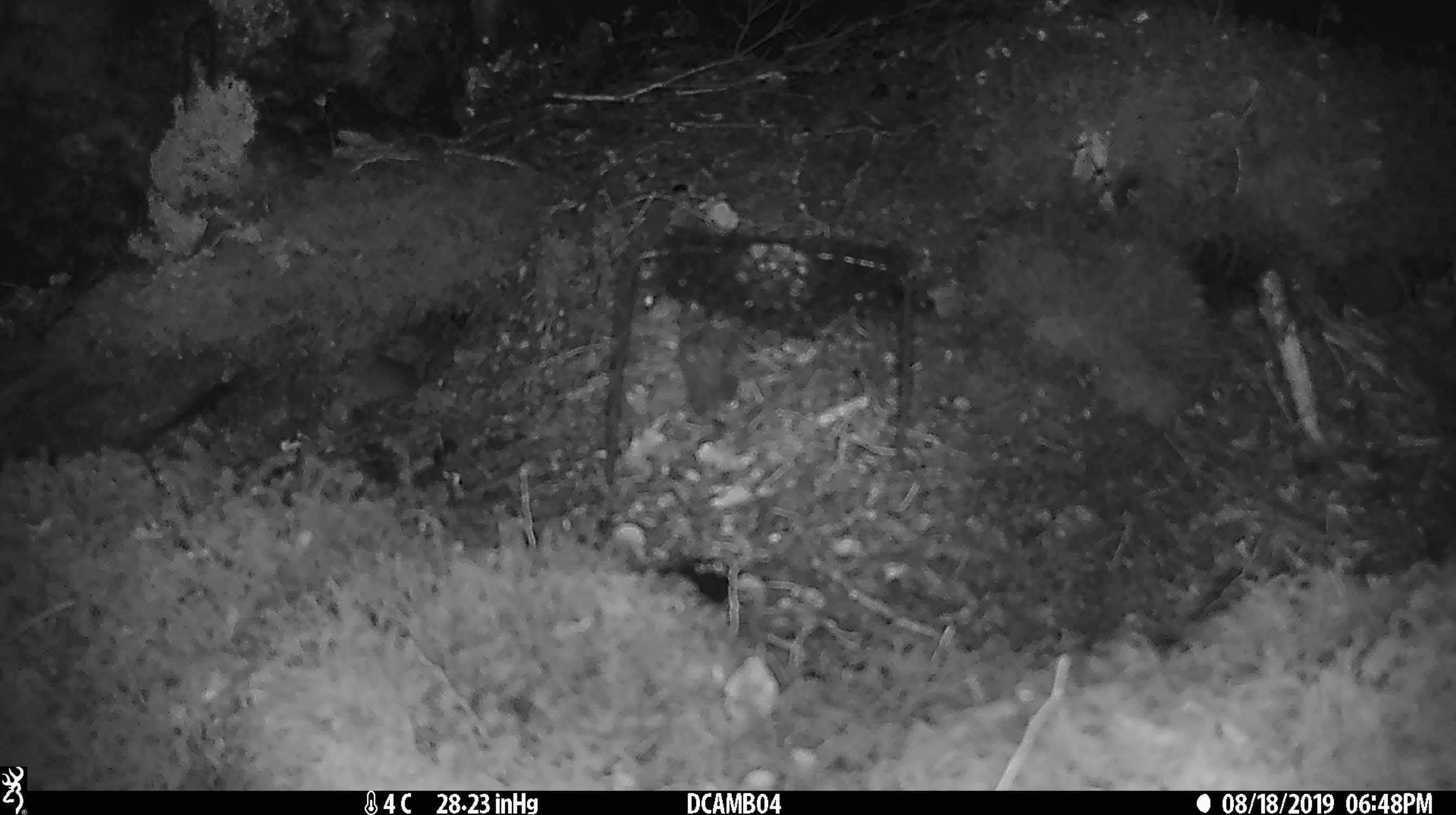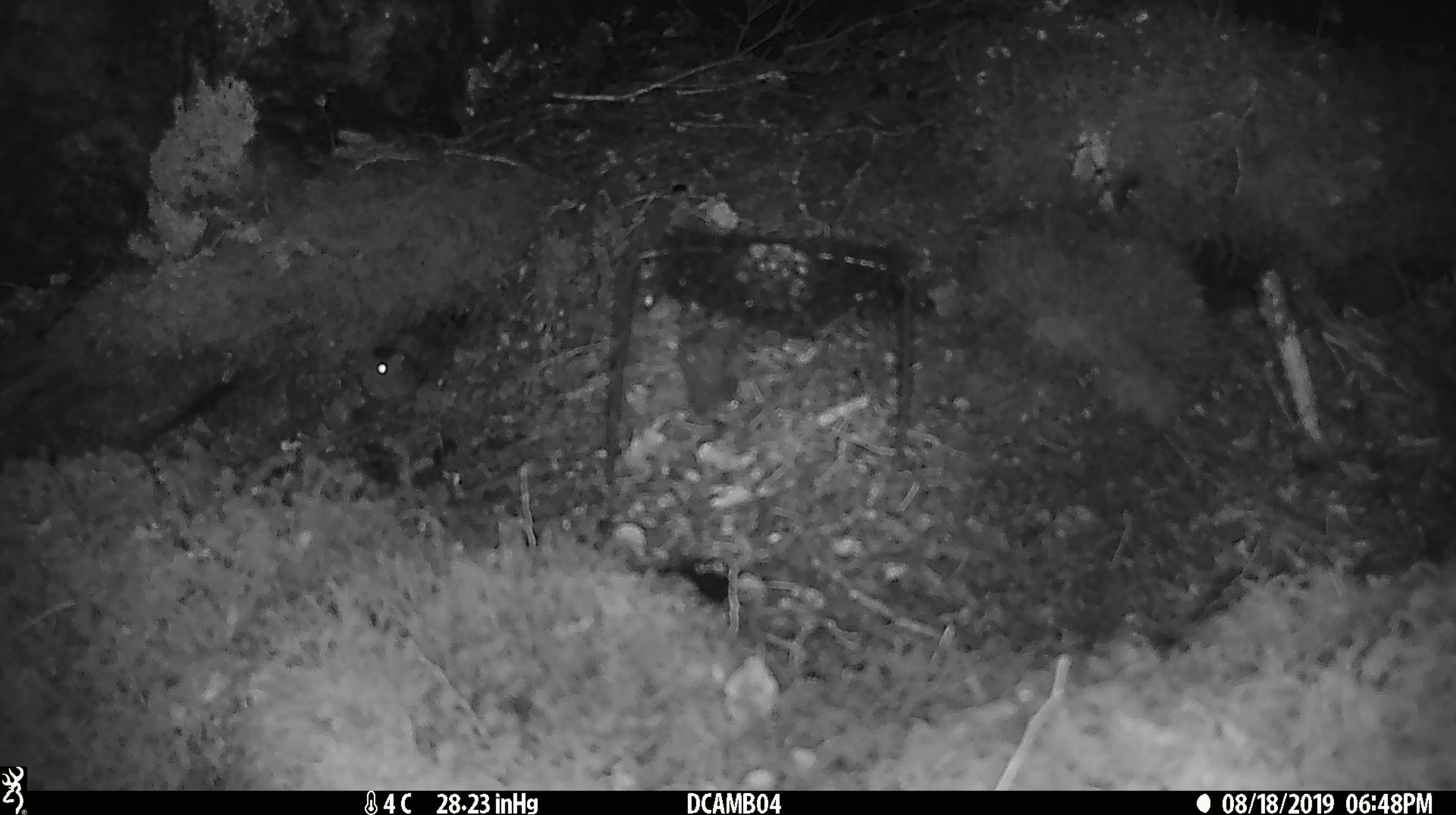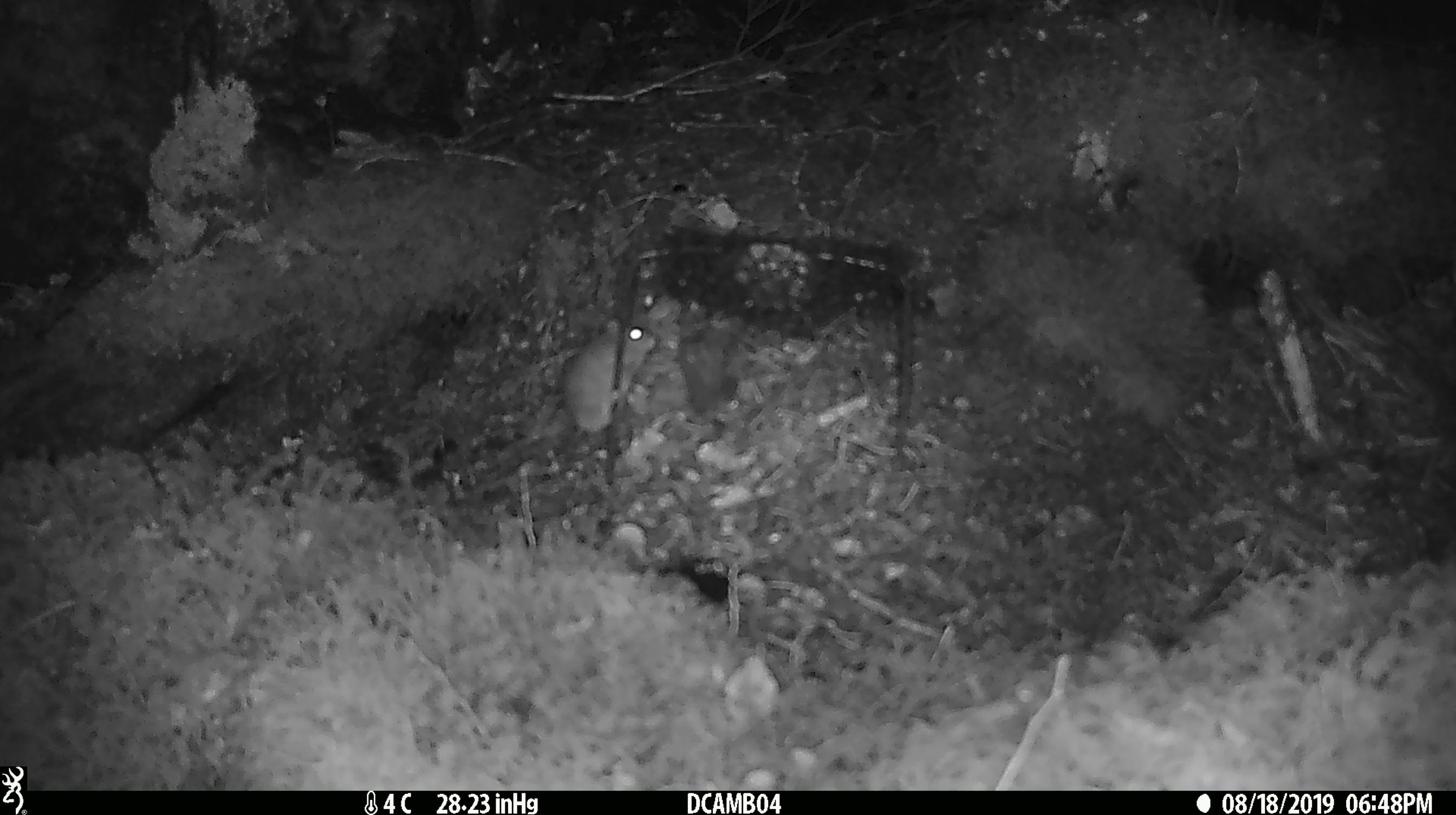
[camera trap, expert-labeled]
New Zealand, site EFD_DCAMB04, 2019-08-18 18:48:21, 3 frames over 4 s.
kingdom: Animalia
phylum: Chordata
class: Mammalia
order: Rodentia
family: Muridae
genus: Mus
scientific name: Mus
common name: mouse